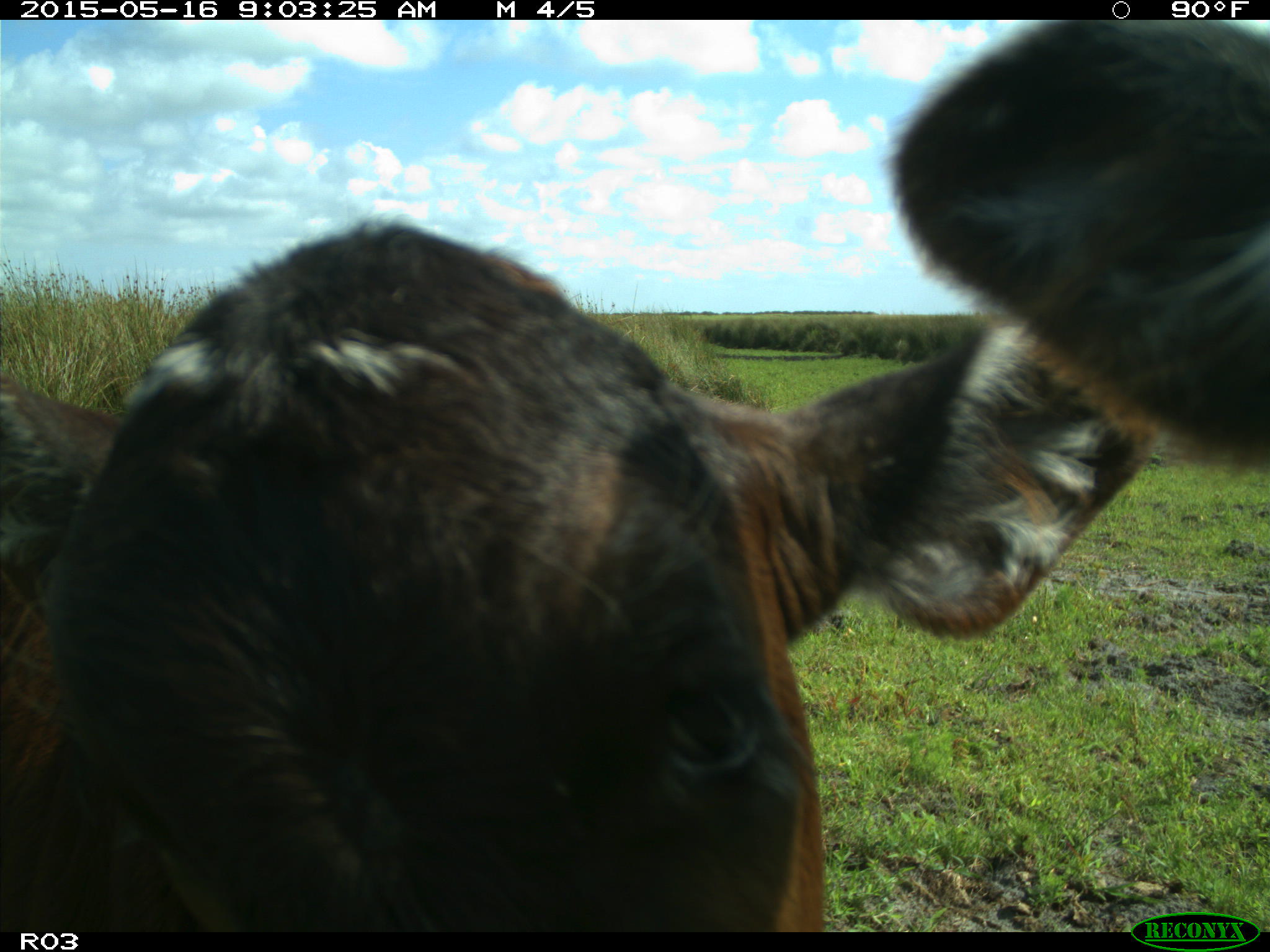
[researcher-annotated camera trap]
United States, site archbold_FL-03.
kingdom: Animalia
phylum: Chordata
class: Mammalia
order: Artiodactyla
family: Bovidae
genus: Bos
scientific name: Bos taurus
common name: domestic cow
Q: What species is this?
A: Bos taurus (domestic cow).